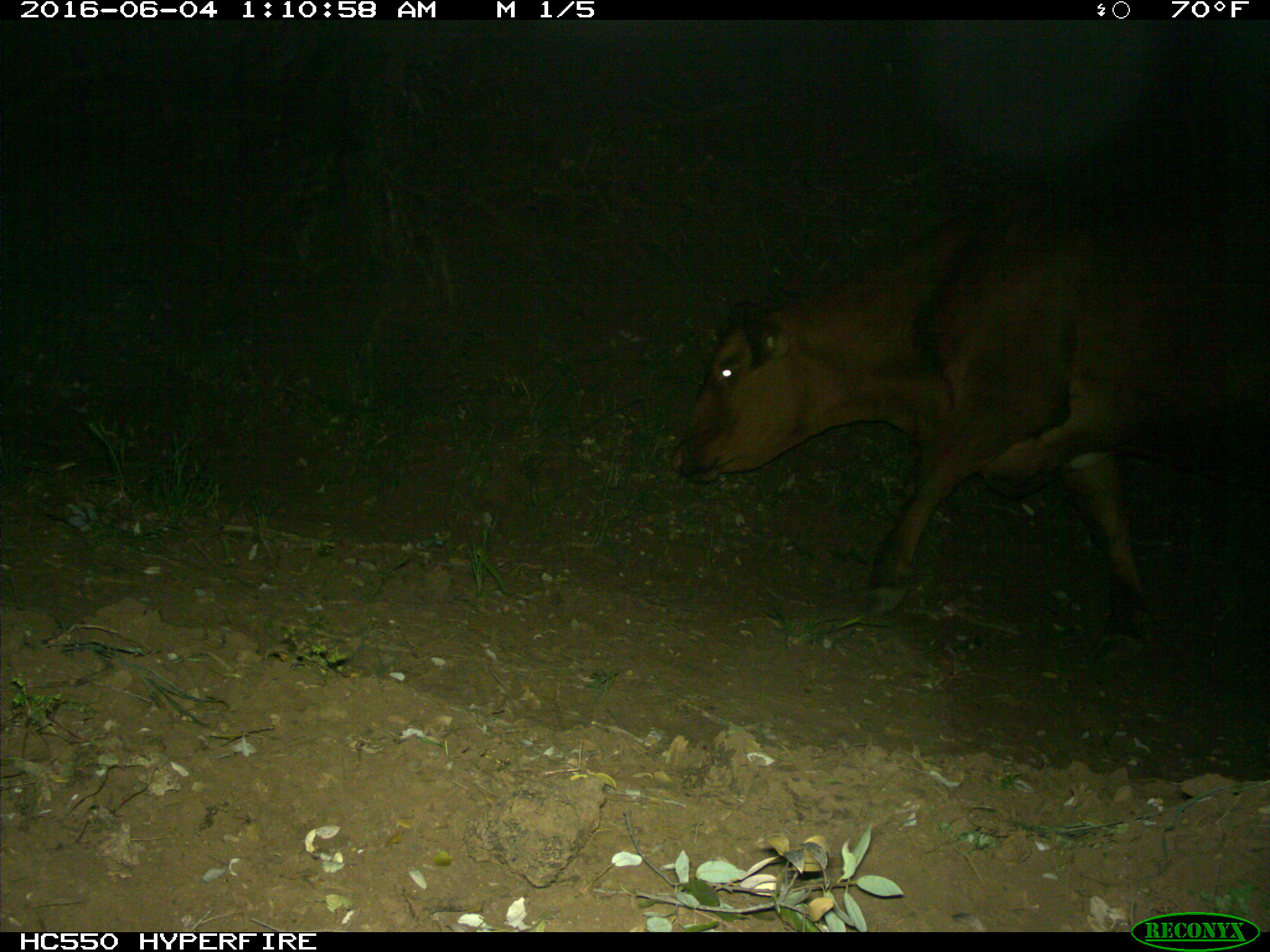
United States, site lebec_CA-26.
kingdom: Animalia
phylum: Chordata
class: Mammalia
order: Artiodactyla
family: Bovidae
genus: Bos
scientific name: Bos taurus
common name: domestic cow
Bos taurus (domestic cow).